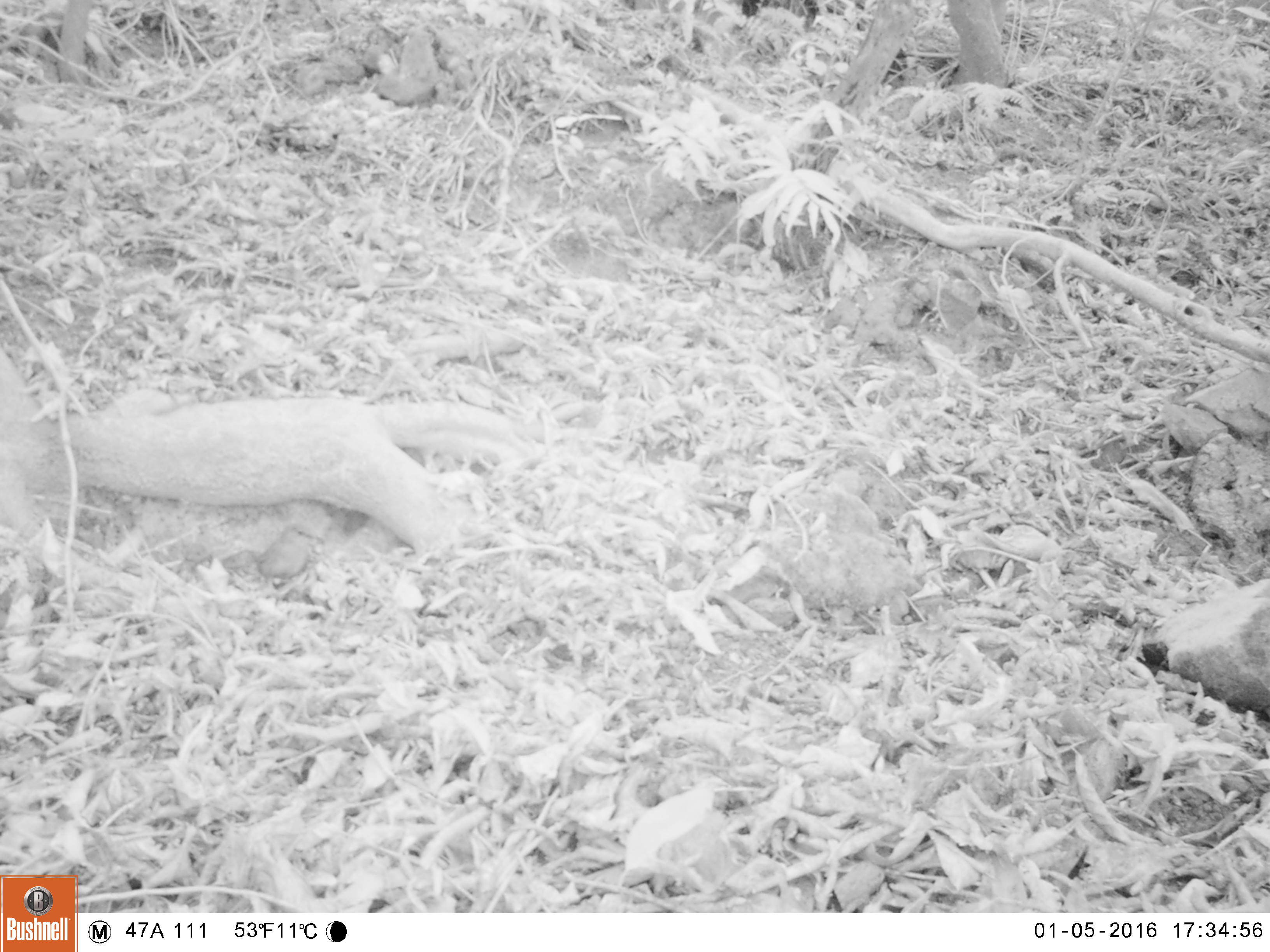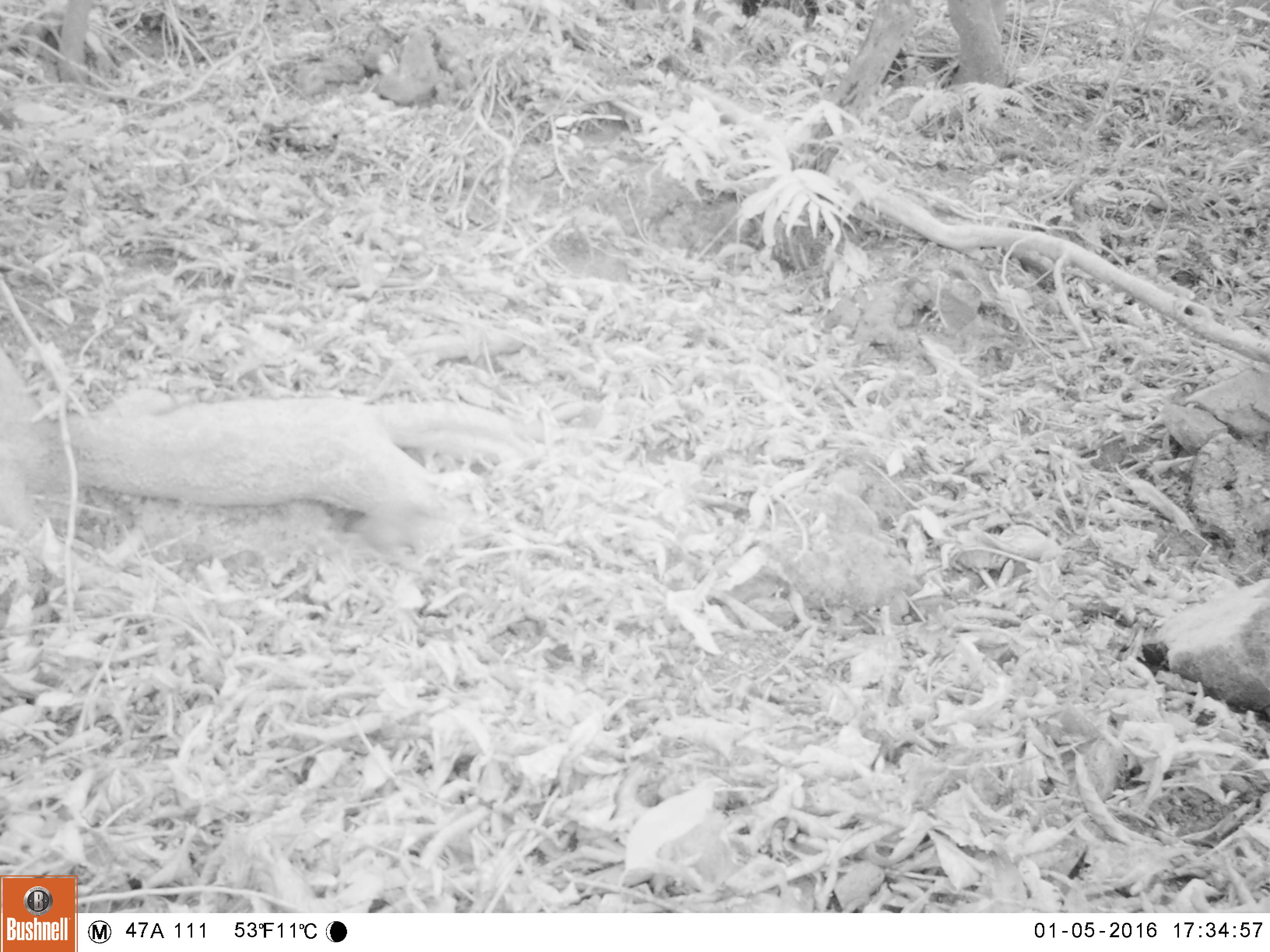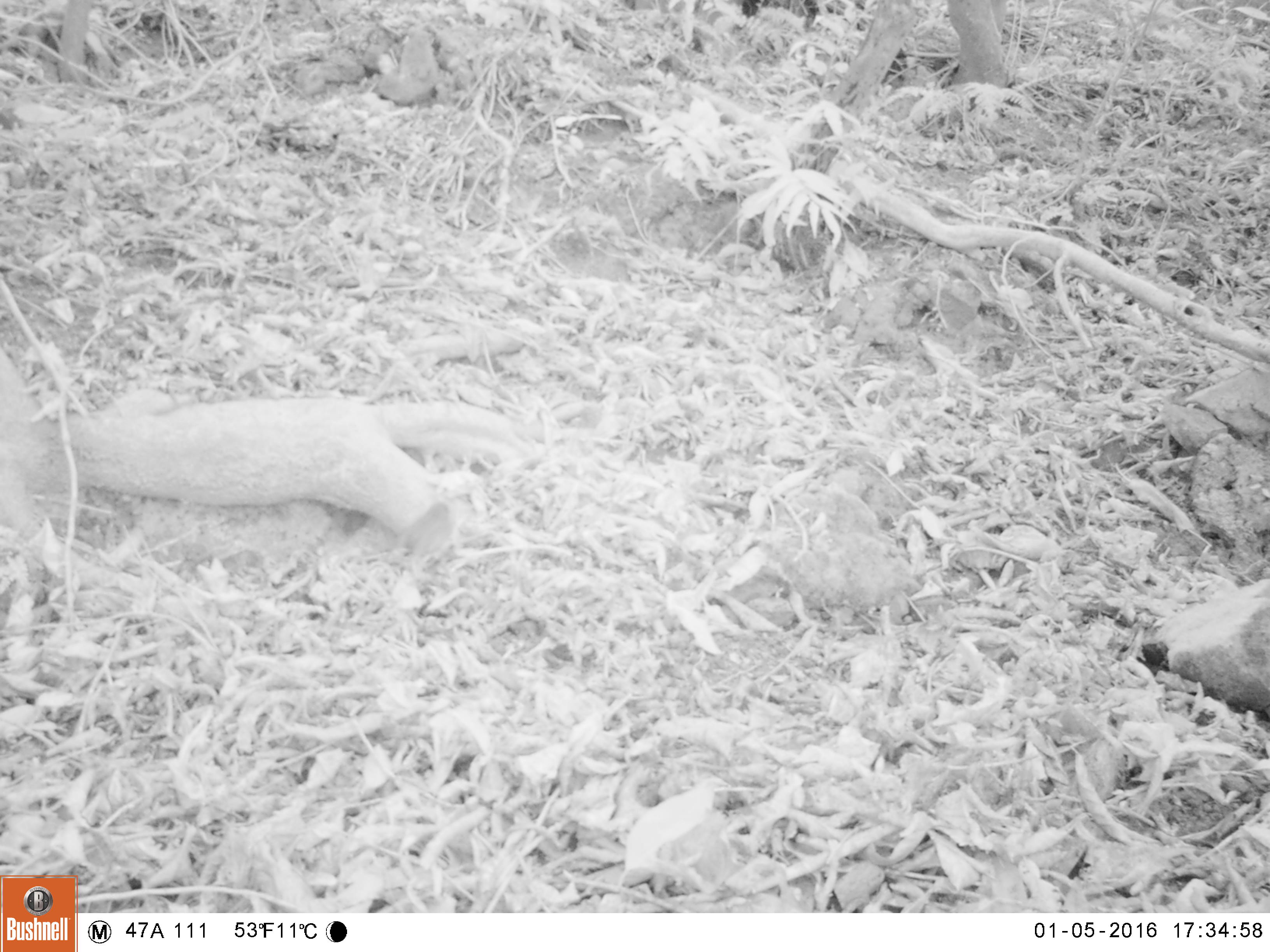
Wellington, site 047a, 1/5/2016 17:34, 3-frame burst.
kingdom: Animalia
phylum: Chordata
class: Aves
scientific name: Aves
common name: bird